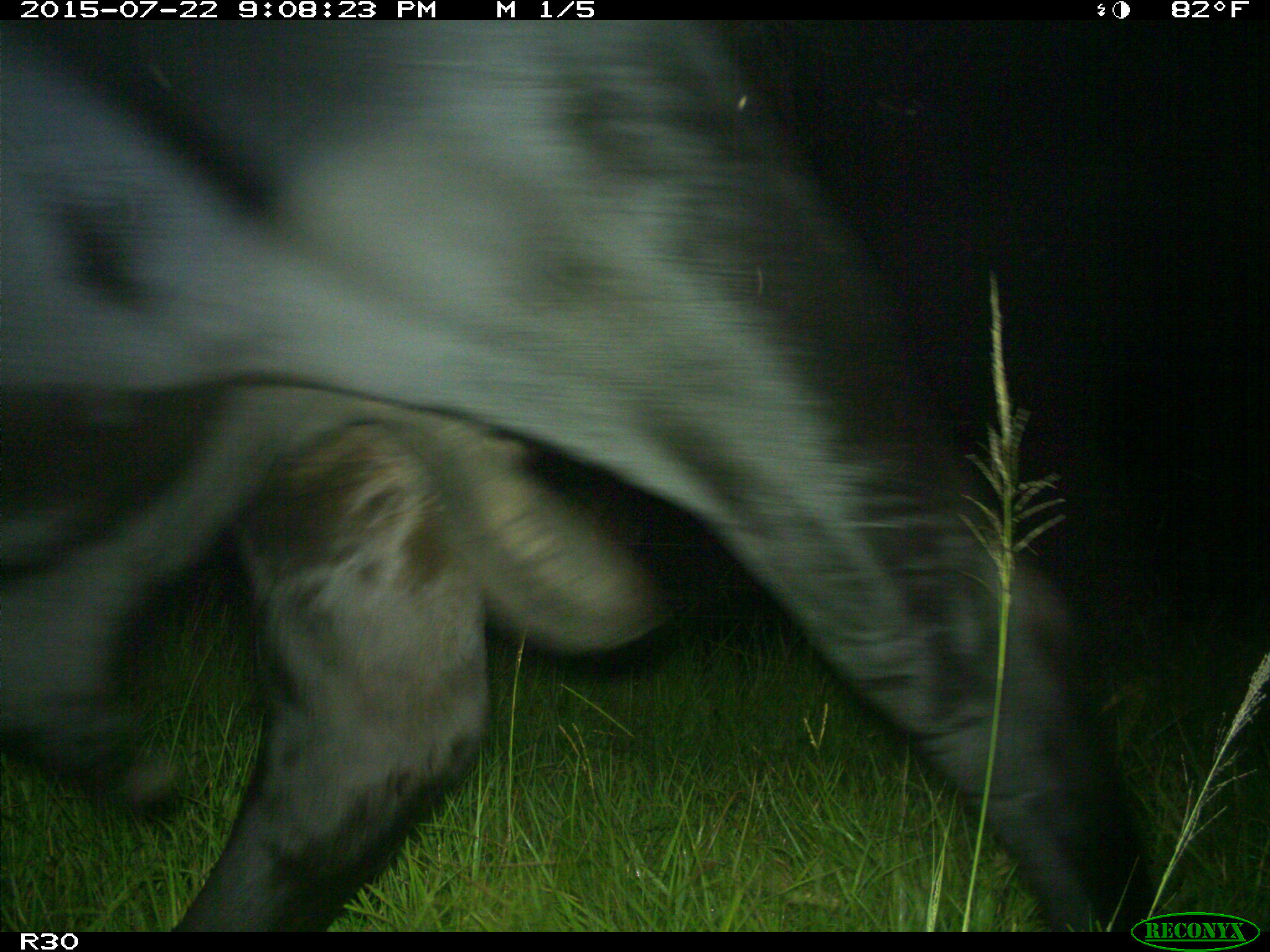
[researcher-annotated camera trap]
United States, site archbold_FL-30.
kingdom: Animalia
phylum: Chordata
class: Mammalia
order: Artiodactyla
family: Bovidae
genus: Bos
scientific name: Bos taurus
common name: domestic cow